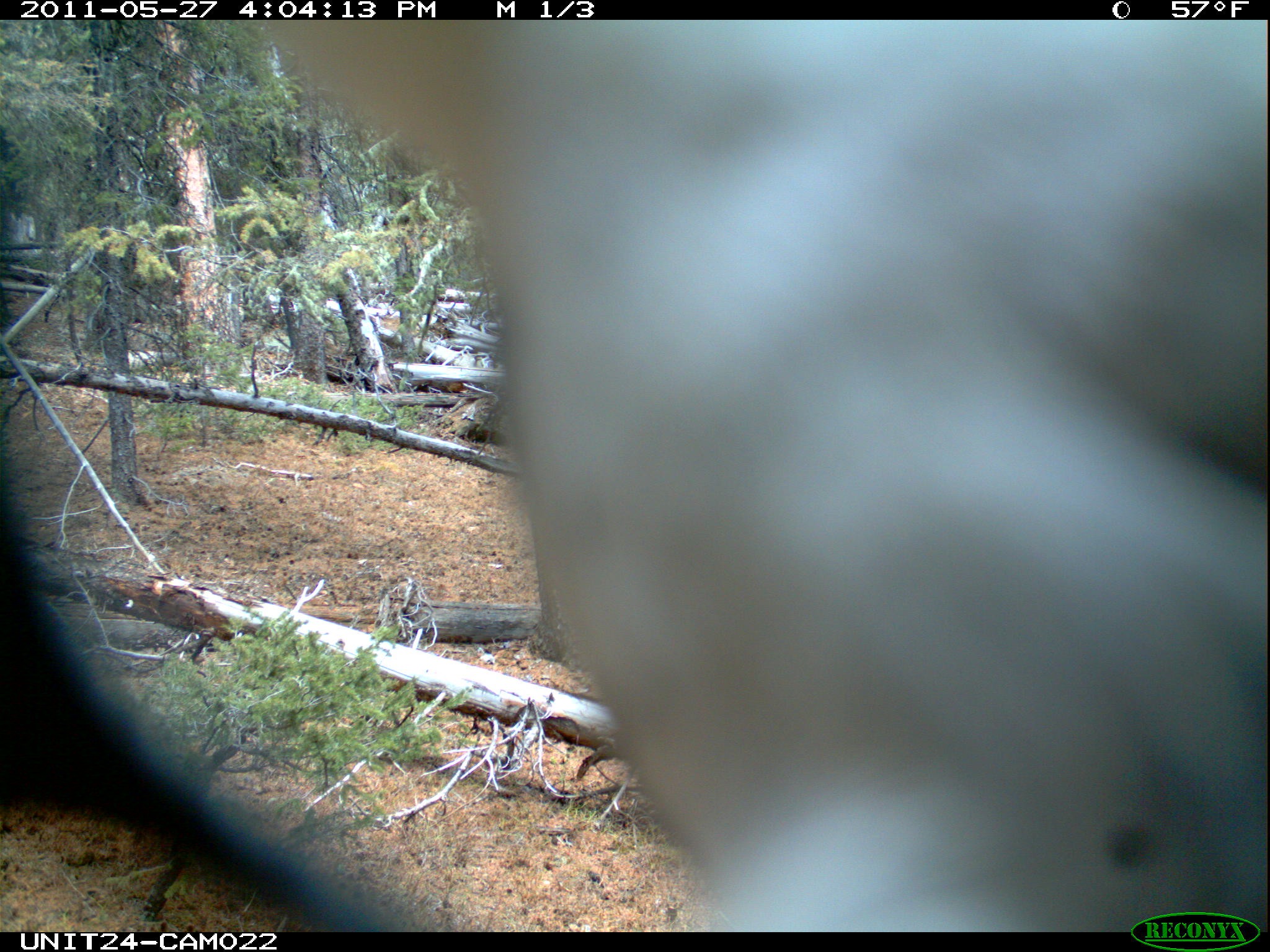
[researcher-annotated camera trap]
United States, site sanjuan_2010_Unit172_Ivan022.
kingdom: Animalia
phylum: Chordata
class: Aves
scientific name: Aves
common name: birds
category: unidentified bird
Unidentified bird (birds) (Aves).